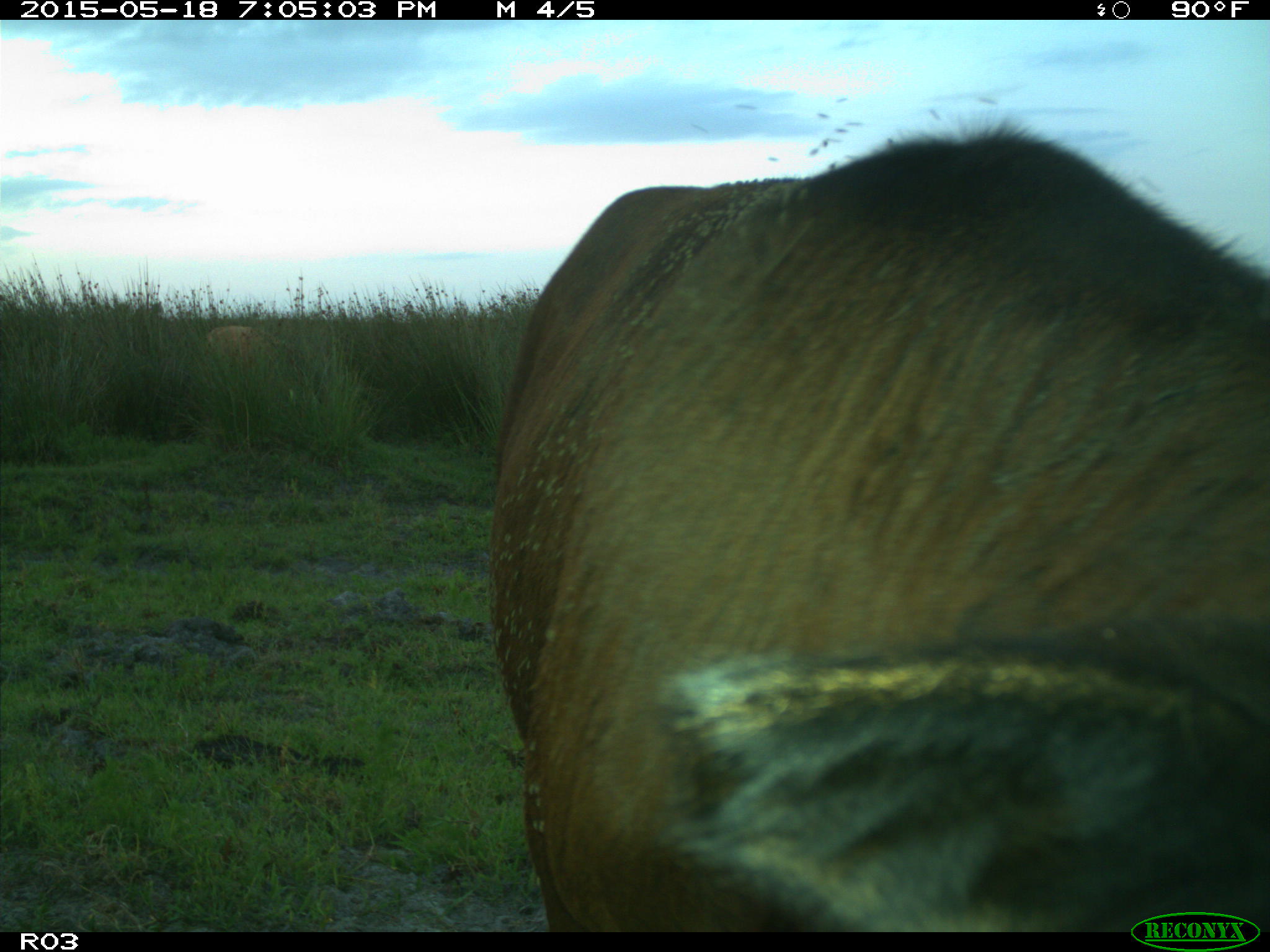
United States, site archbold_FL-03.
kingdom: Animalia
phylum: Chordata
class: Mammalia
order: Artiodactyla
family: Bovidae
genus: Bos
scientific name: Bos taurus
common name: domestic cow